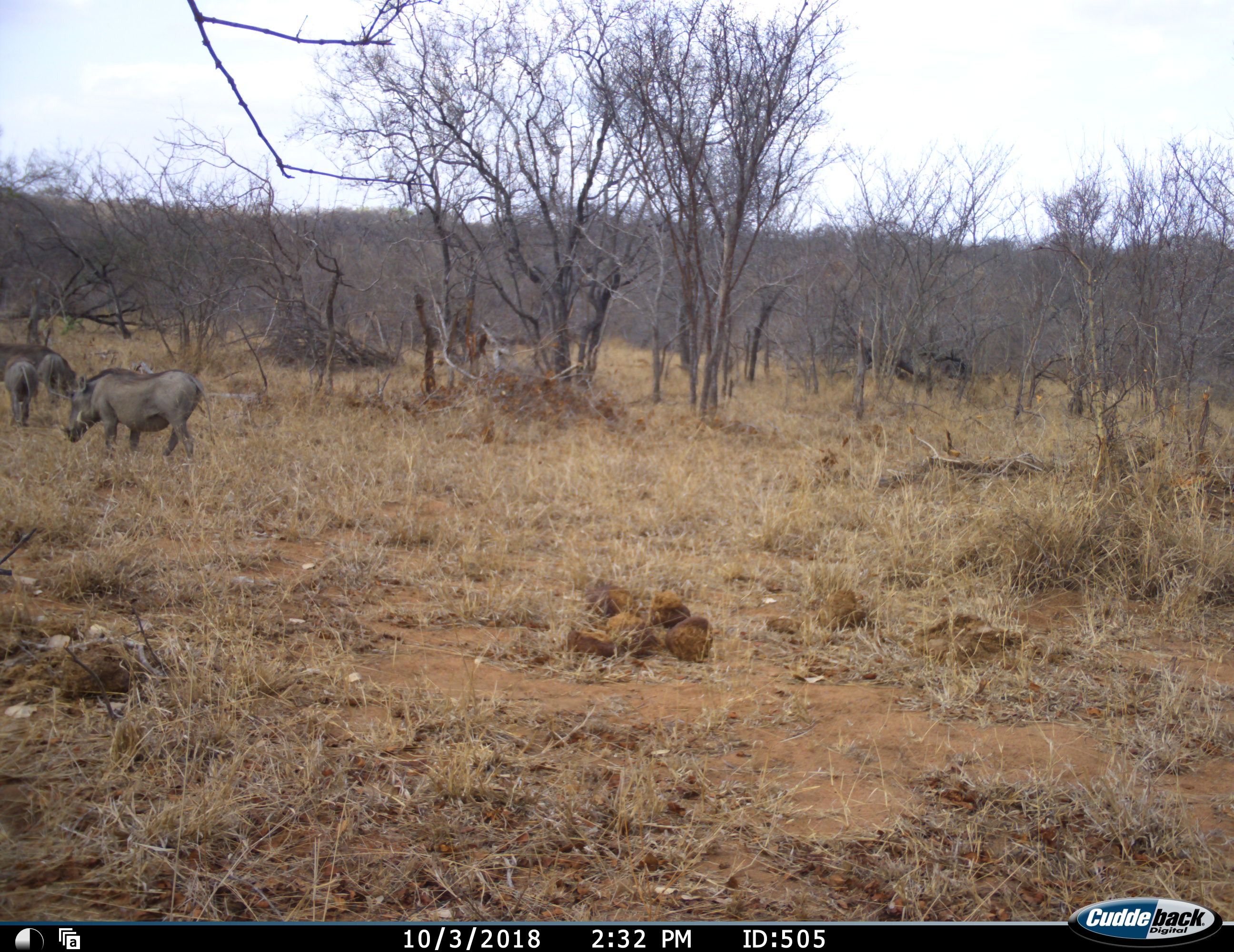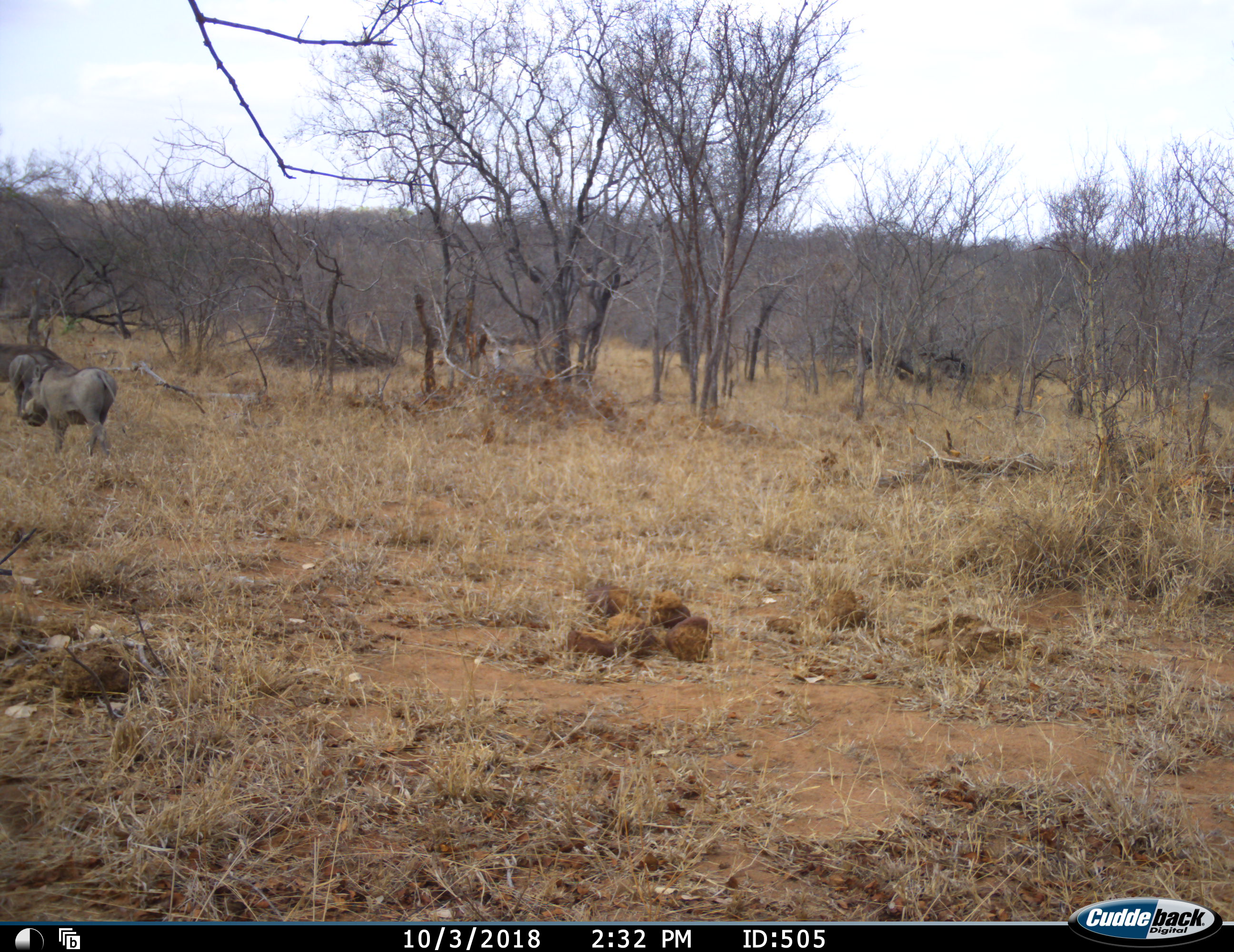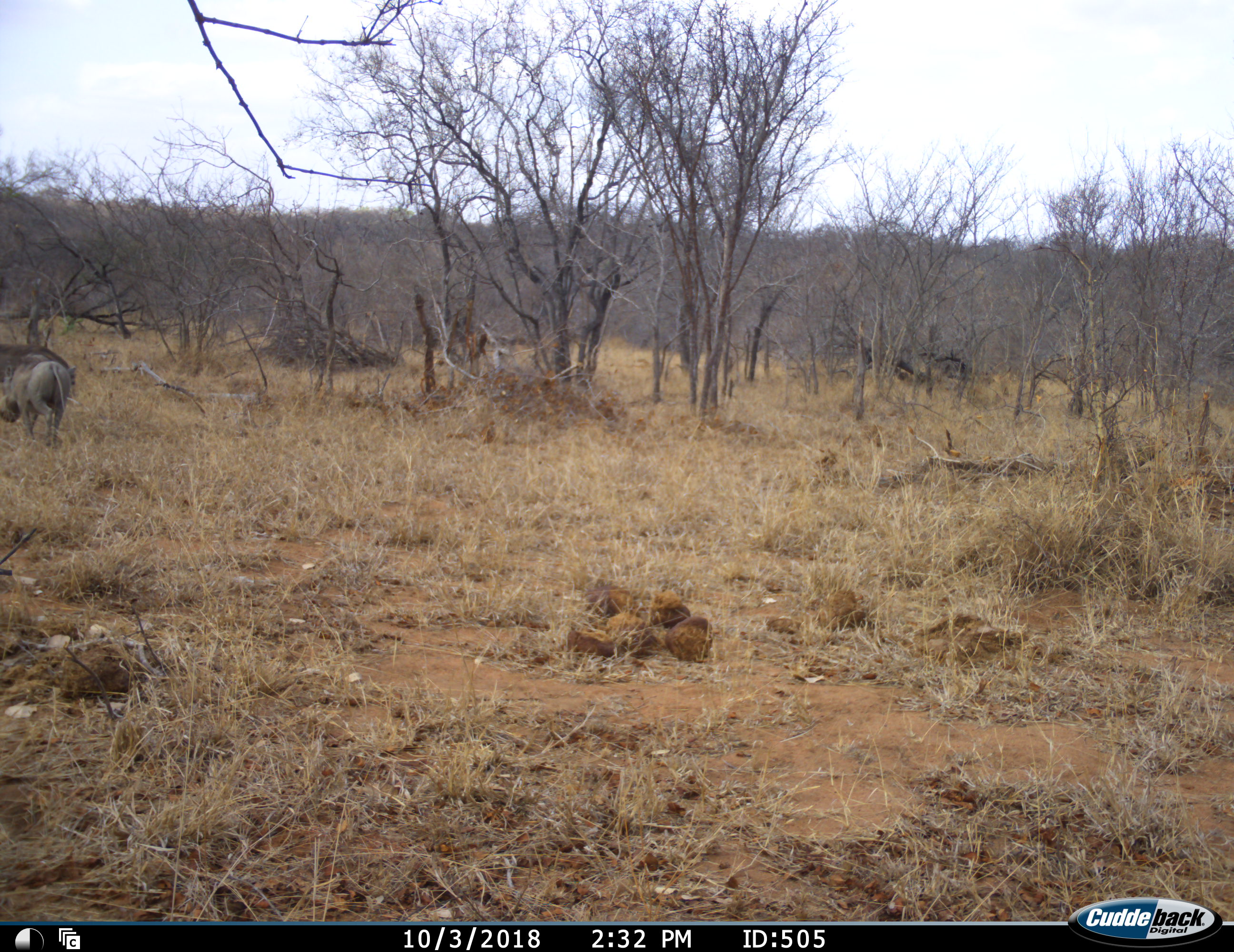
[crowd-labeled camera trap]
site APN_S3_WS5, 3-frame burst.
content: unidentified animal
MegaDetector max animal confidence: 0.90